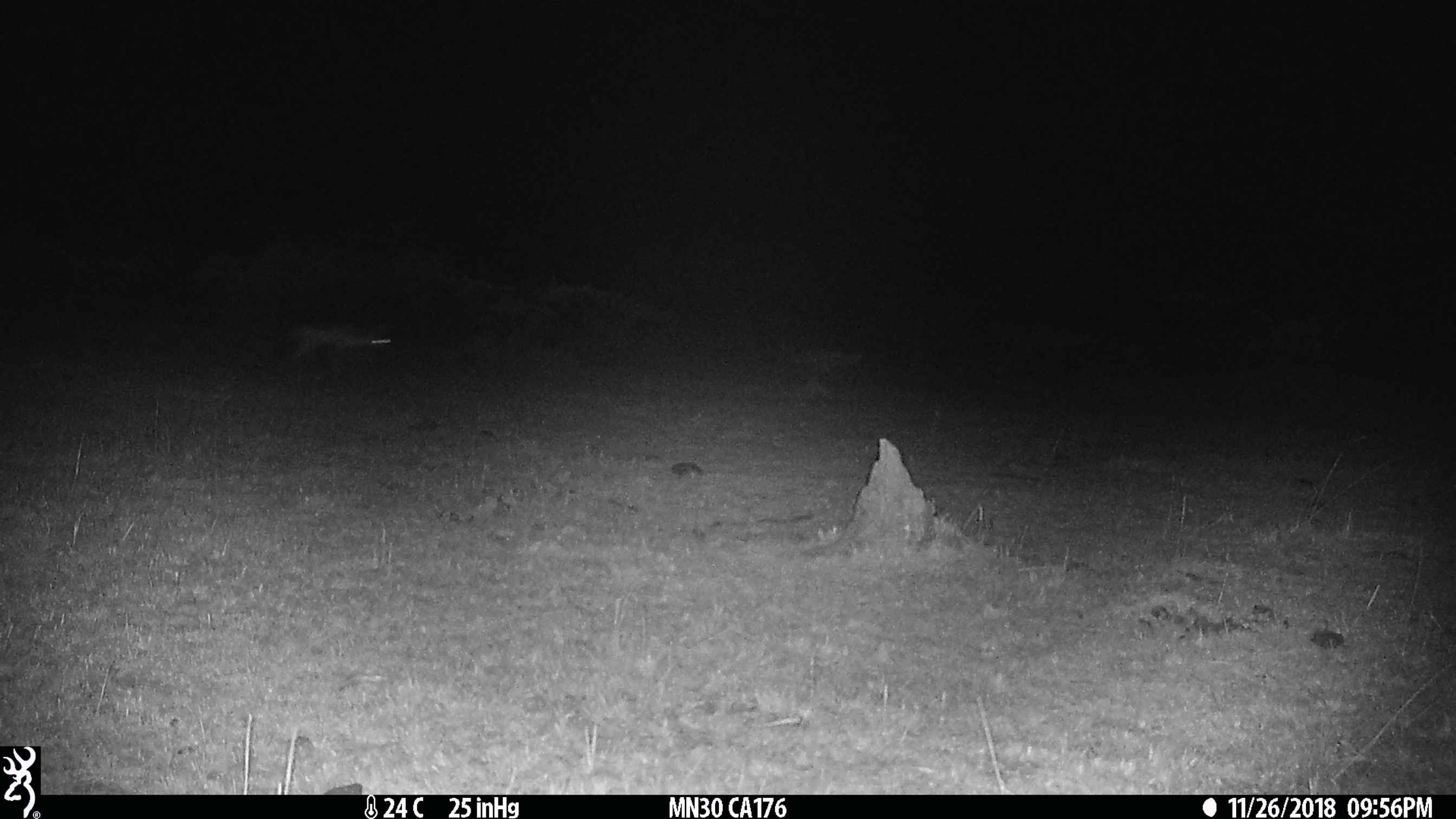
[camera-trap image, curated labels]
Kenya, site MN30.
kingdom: Animalia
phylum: Chordata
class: Mammalia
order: Carnivora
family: Canidae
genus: Lupulella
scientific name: Lupulella mesomelas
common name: black-backed jackal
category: jackal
Jackal (black-backed jackal) (Lupulella mesomelas).